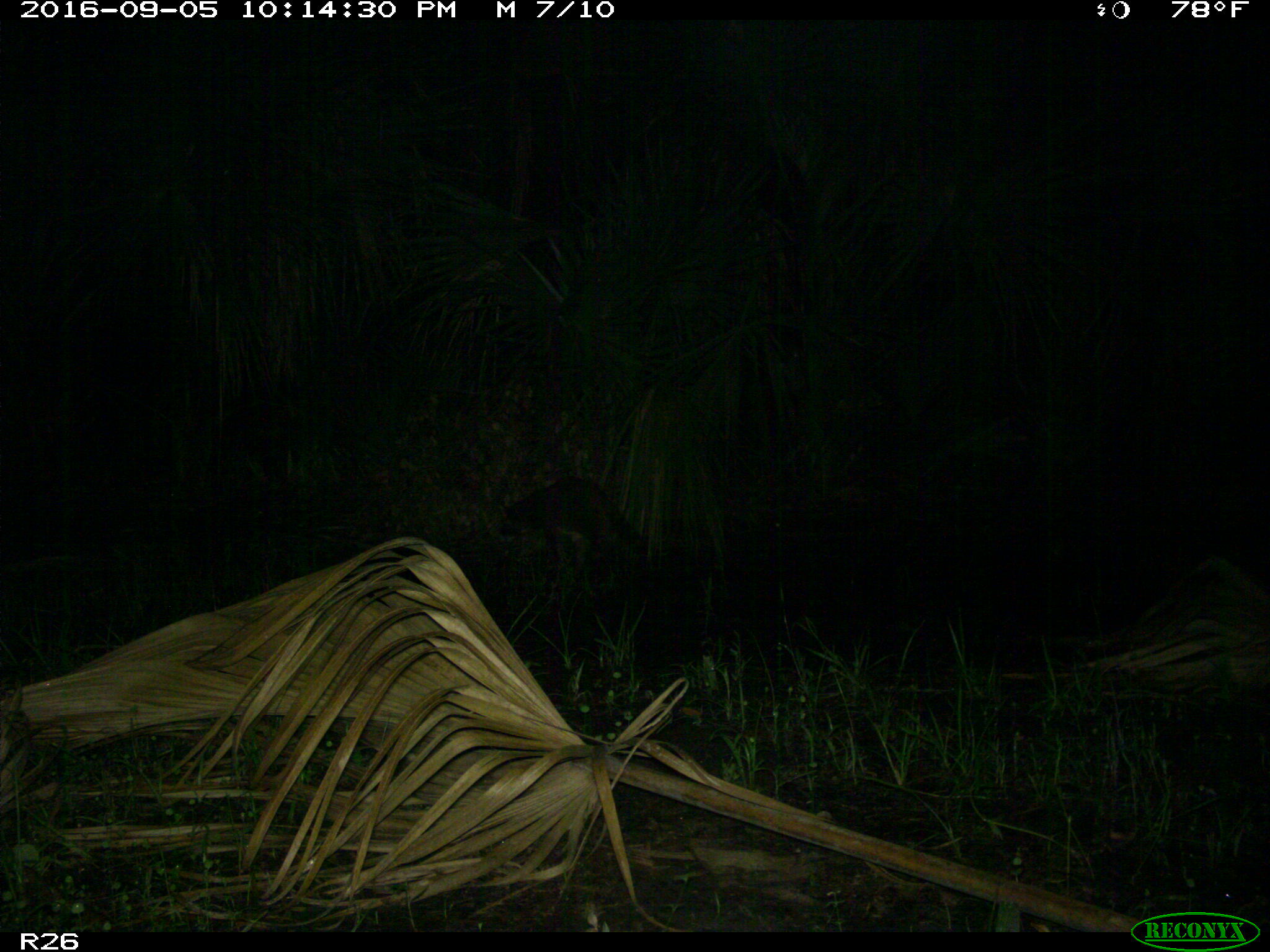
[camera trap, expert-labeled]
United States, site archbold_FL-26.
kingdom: Animalia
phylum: Chordata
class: Mammalia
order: Carnivora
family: Procyonidae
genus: Procyon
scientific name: Procyon lotor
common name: common raccoon